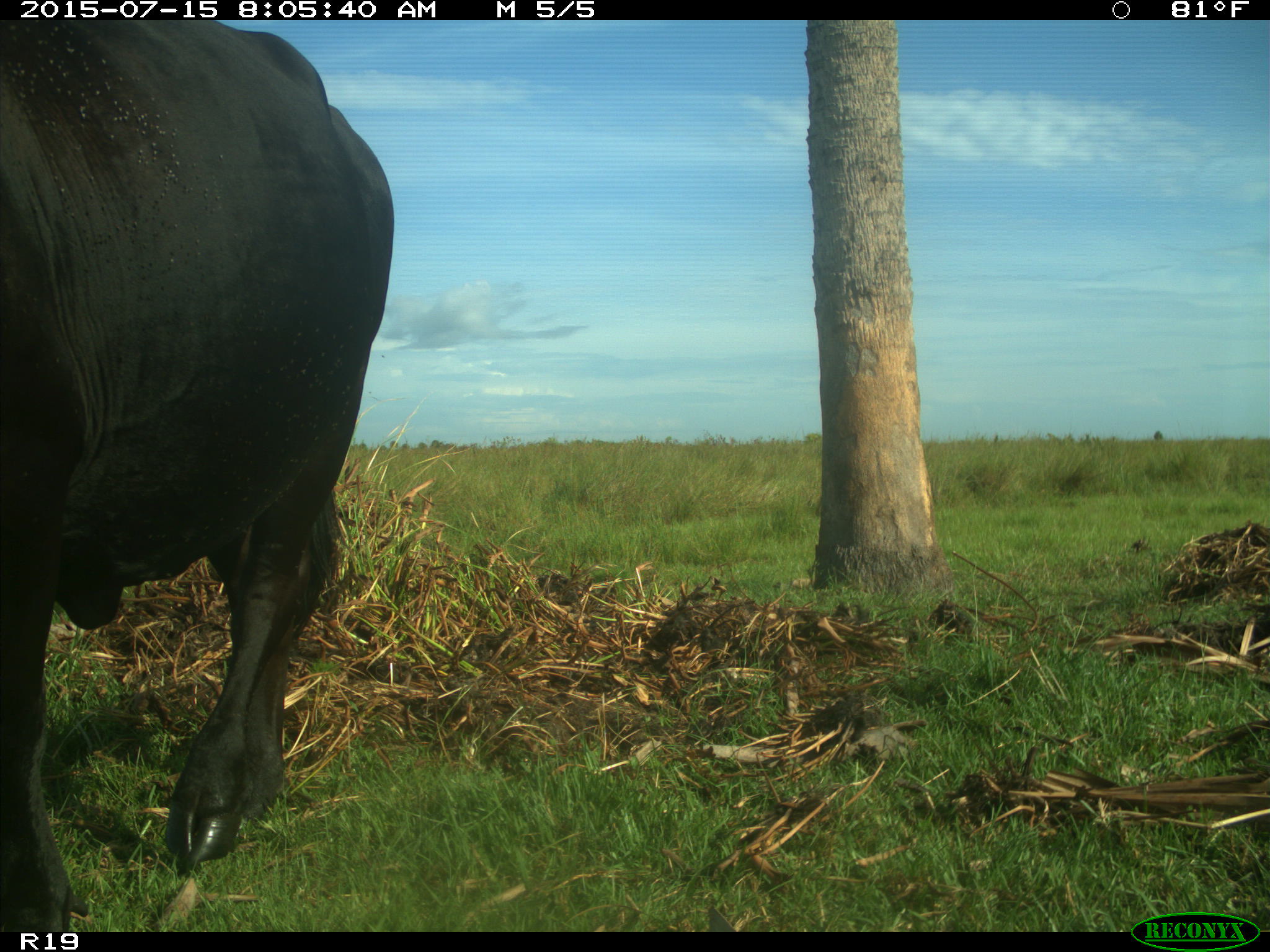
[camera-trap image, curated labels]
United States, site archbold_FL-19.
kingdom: Animalia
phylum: Chordata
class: Mammalia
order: Artiodactyla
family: Bovidae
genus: Bos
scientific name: Bos taurus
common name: domestic cow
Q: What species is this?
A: Bos taurus (domestic cow).